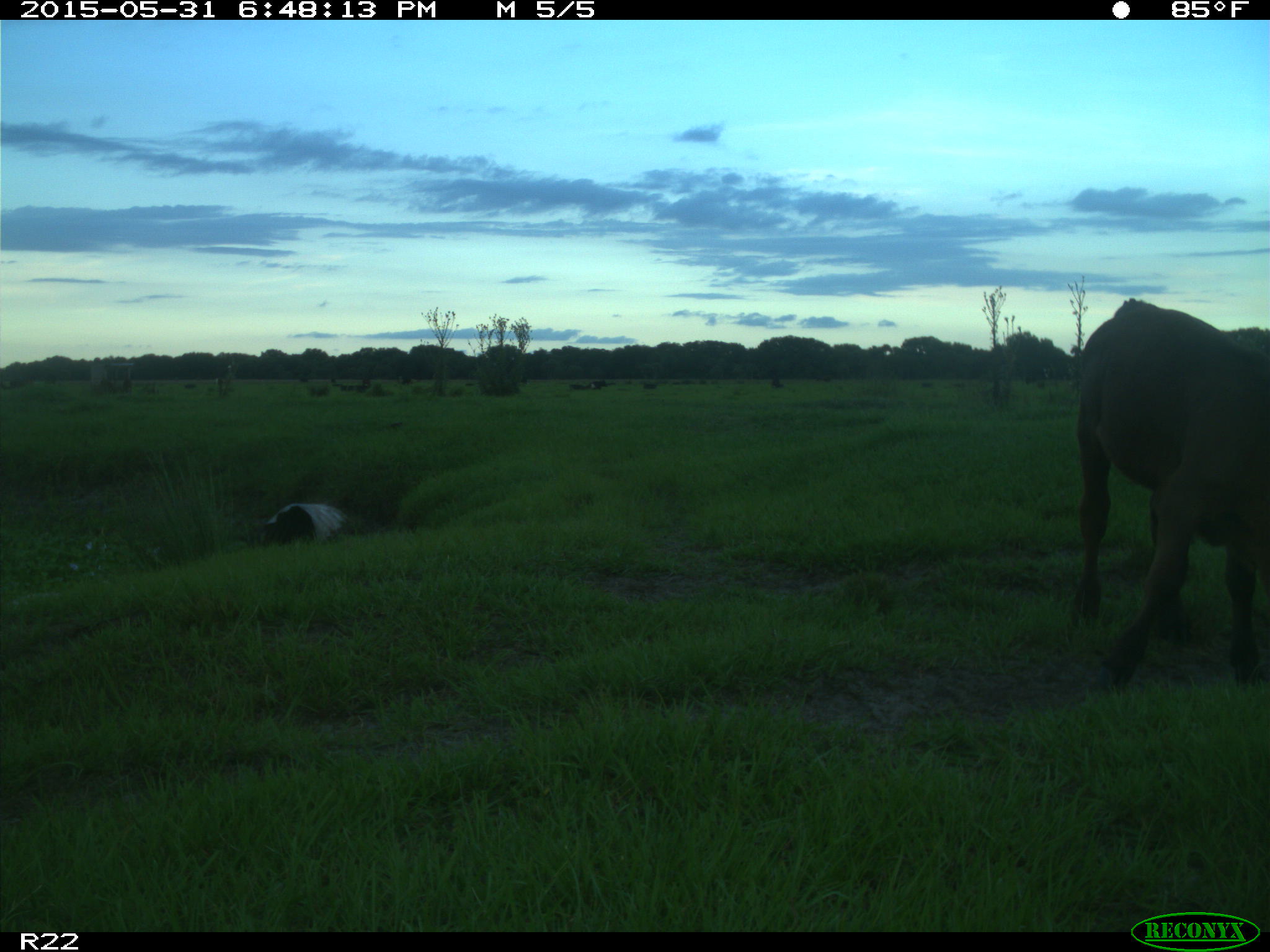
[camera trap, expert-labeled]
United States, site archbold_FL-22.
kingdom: Animalia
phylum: Chordata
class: Mammalia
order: Artiodactyla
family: Bovidae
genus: Bos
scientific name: Bos taurus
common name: domestic cow